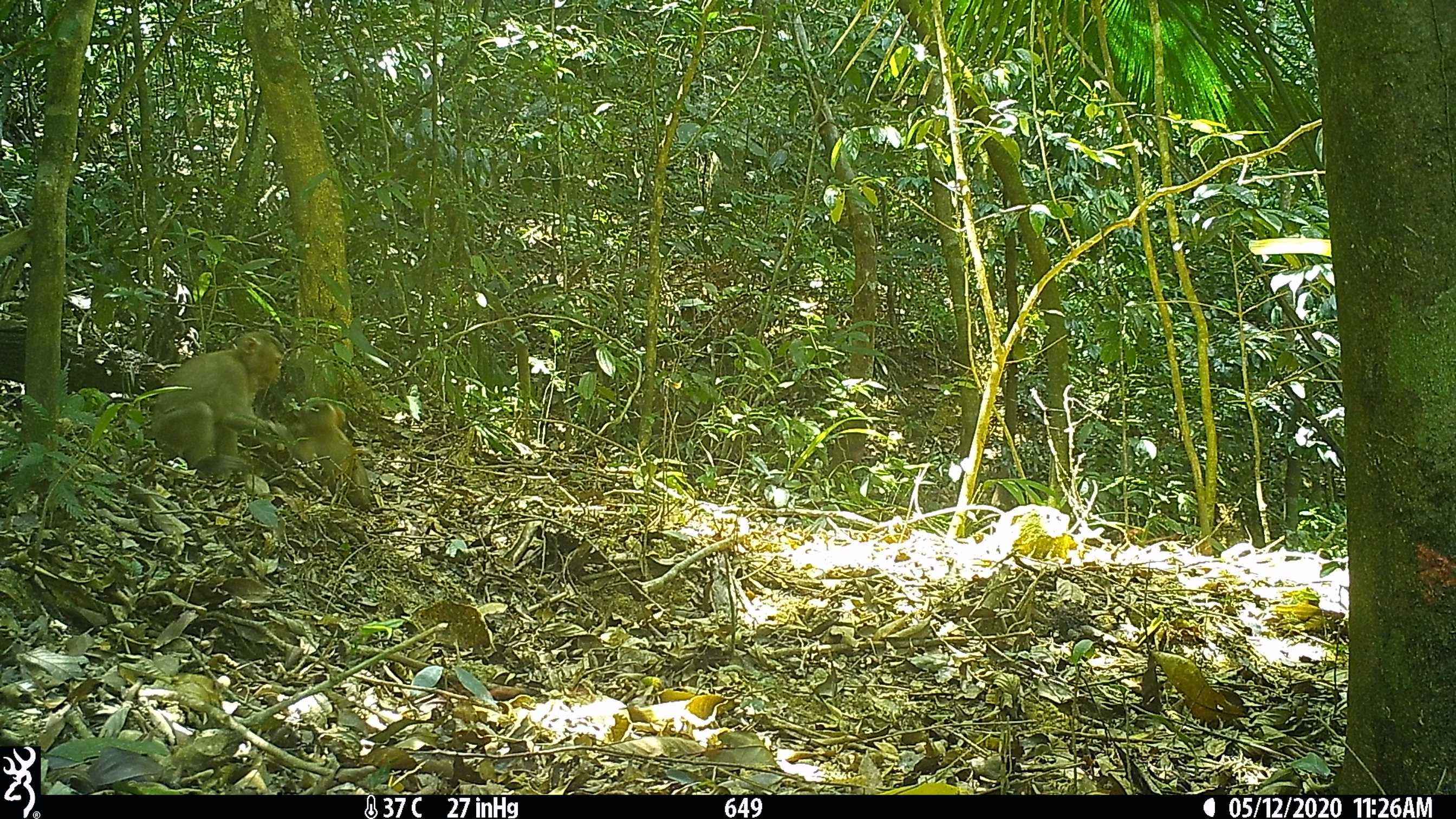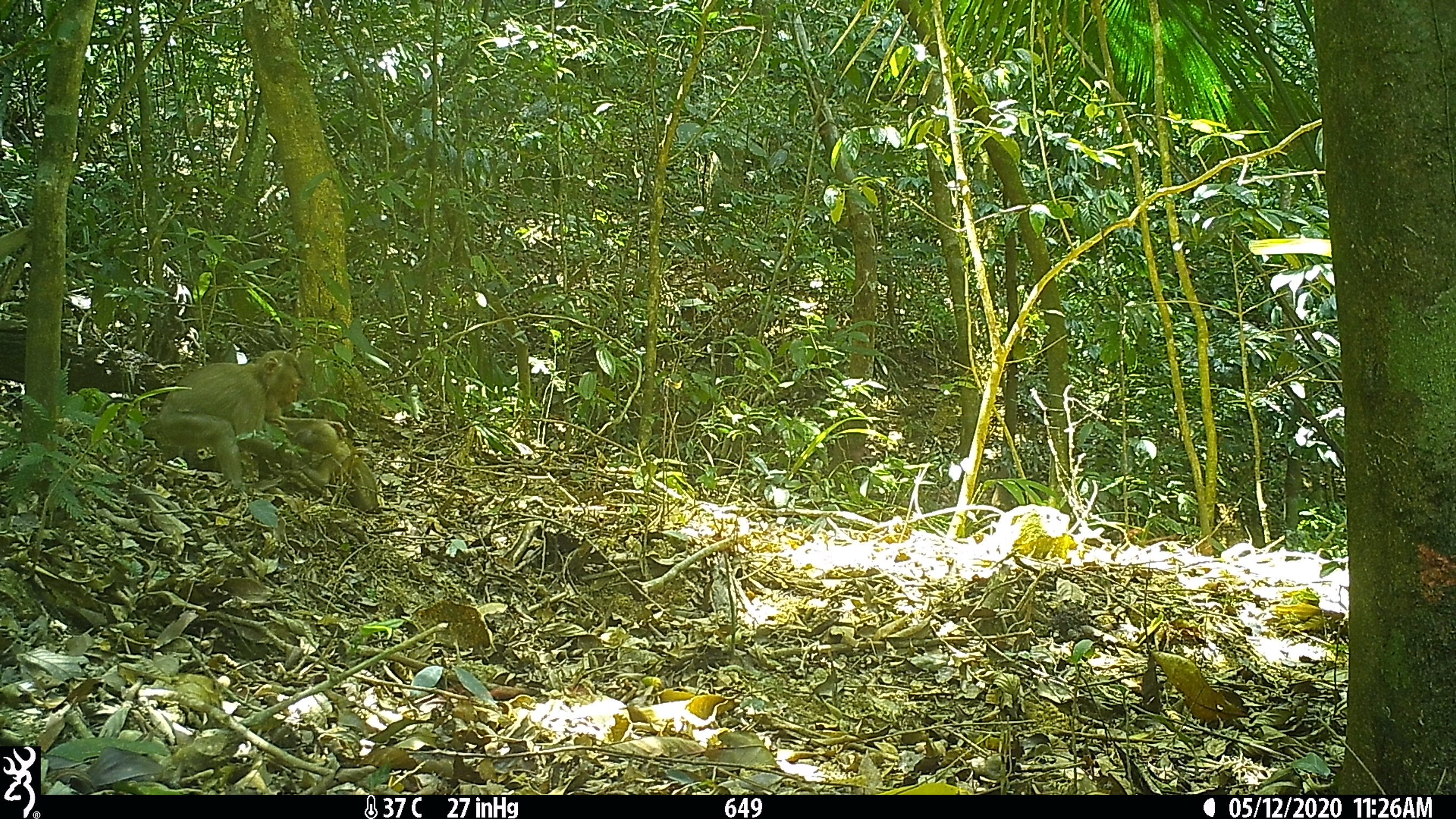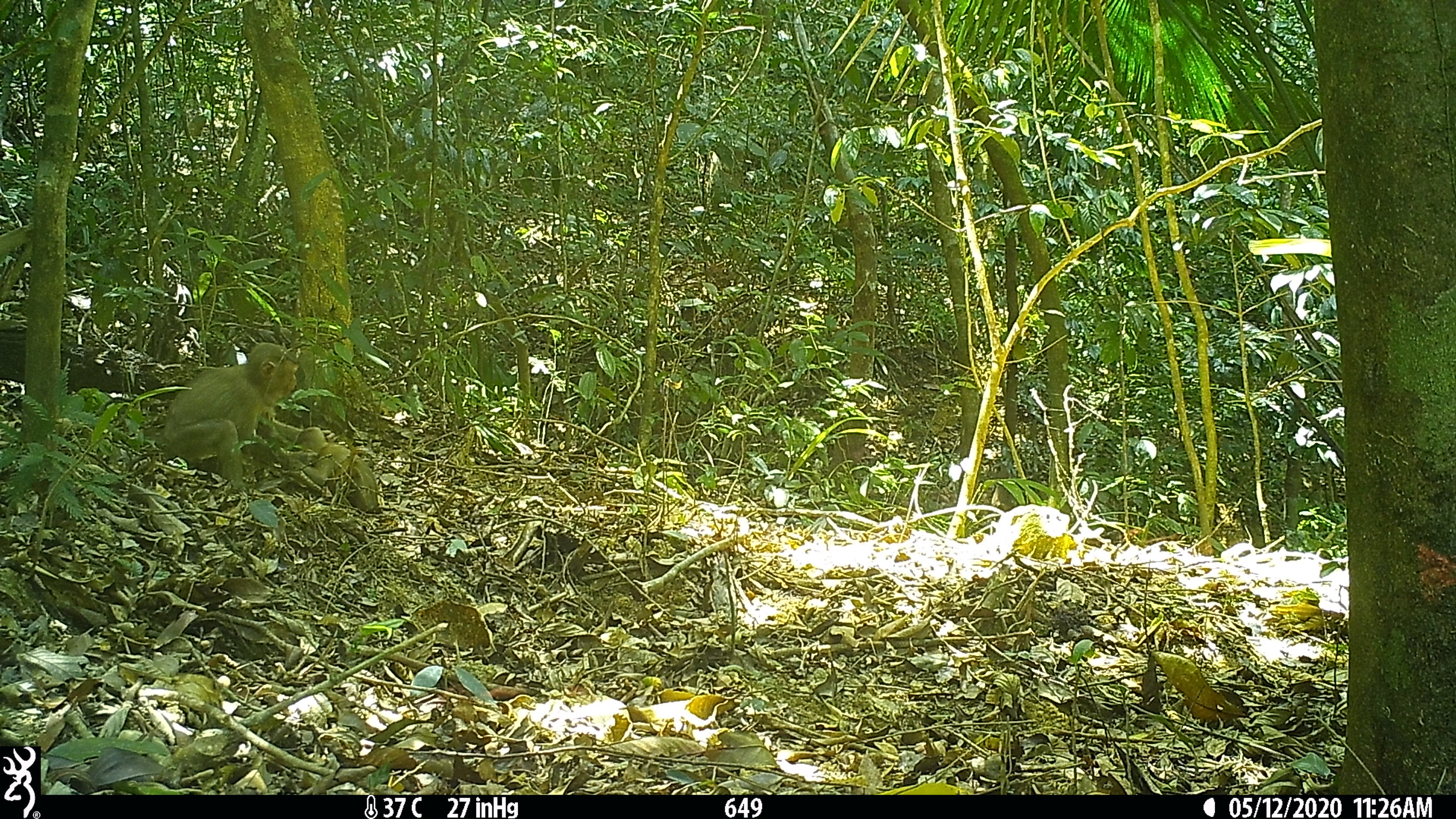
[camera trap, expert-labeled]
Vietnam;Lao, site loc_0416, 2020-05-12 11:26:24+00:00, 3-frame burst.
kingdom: Animalia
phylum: Chordata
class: Mammalia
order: Primates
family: Cercopithecidae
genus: Macaca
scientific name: Macaca nemestrina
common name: pig-tailed macaque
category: pig tailed macaque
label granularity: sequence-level